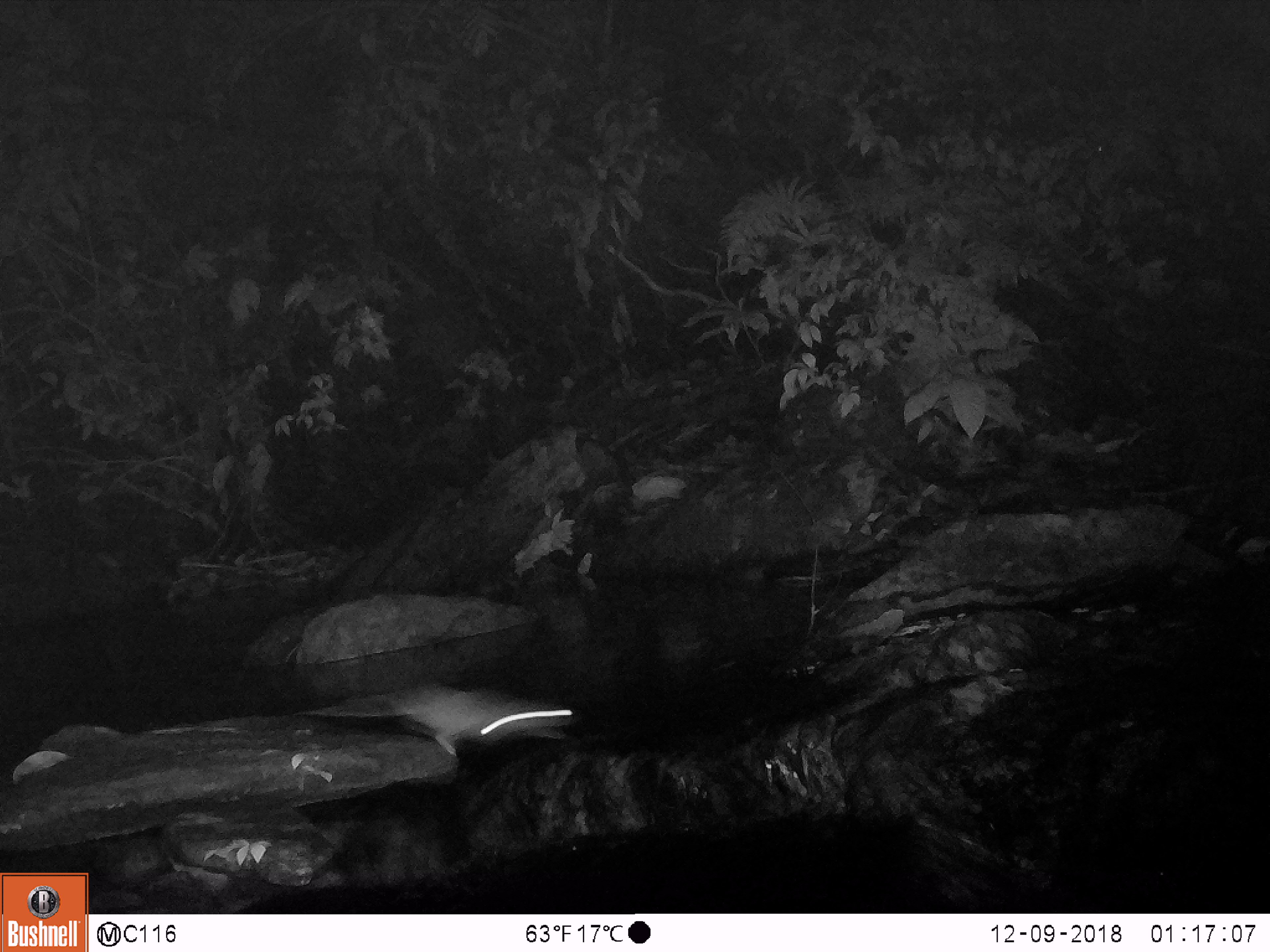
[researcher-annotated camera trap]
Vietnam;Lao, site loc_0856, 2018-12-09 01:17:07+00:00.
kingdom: Animalia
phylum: Chordata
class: Mammalia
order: Rodentia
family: Muridae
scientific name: Muridae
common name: old-world mice and rats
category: unidentified murid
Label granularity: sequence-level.